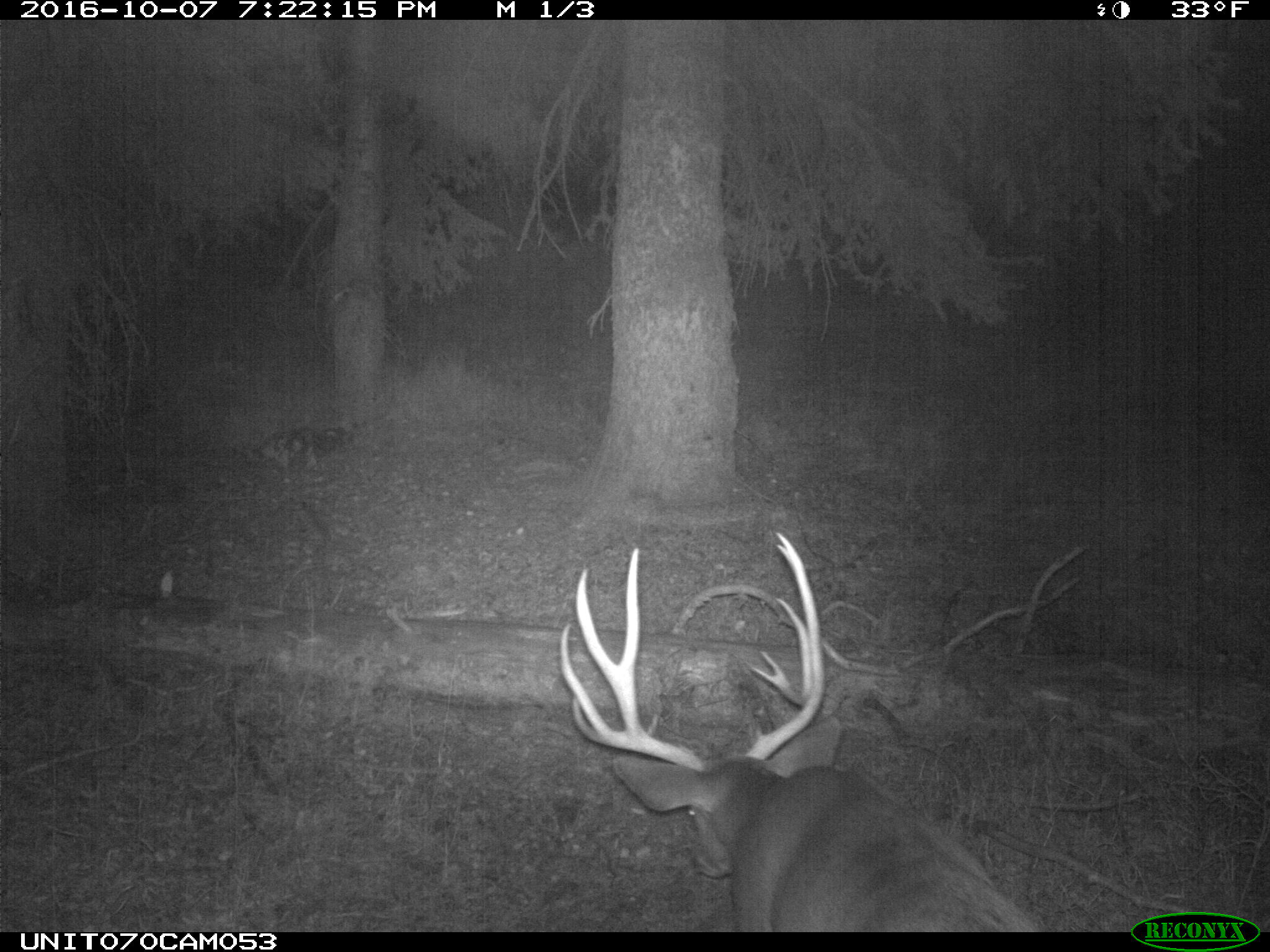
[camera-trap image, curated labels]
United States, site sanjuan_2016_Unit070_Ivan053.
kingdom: Animalia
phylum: Chordata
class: Mammalia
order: Artiodactyla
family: Cervidae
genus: Odocoileus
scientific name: Odocoileus hemionus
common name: mule deer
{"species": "Odocoileus hemionus (mule deer)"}